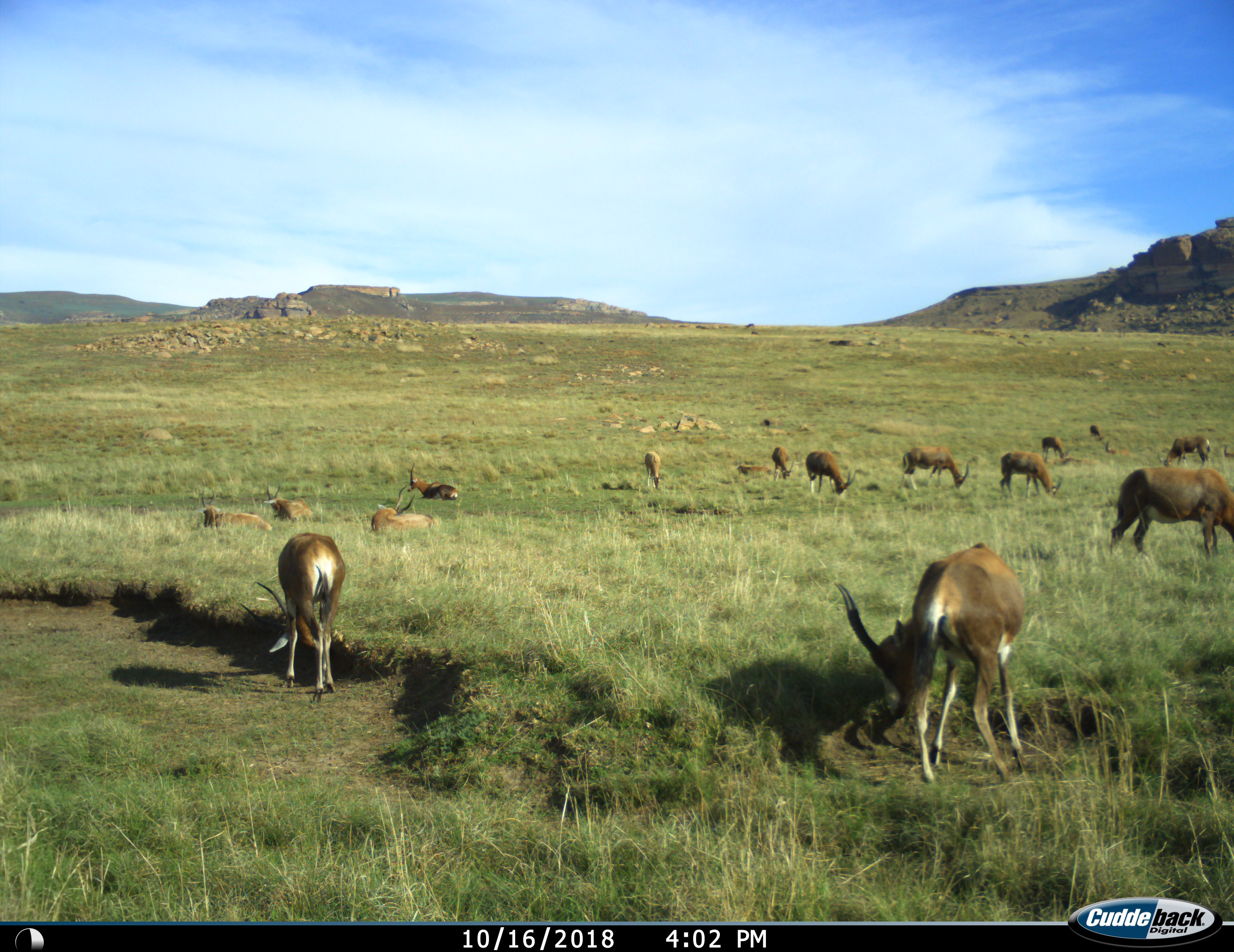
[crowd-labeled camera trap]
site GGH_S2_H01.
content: unidentified animal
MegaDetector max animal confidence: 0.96